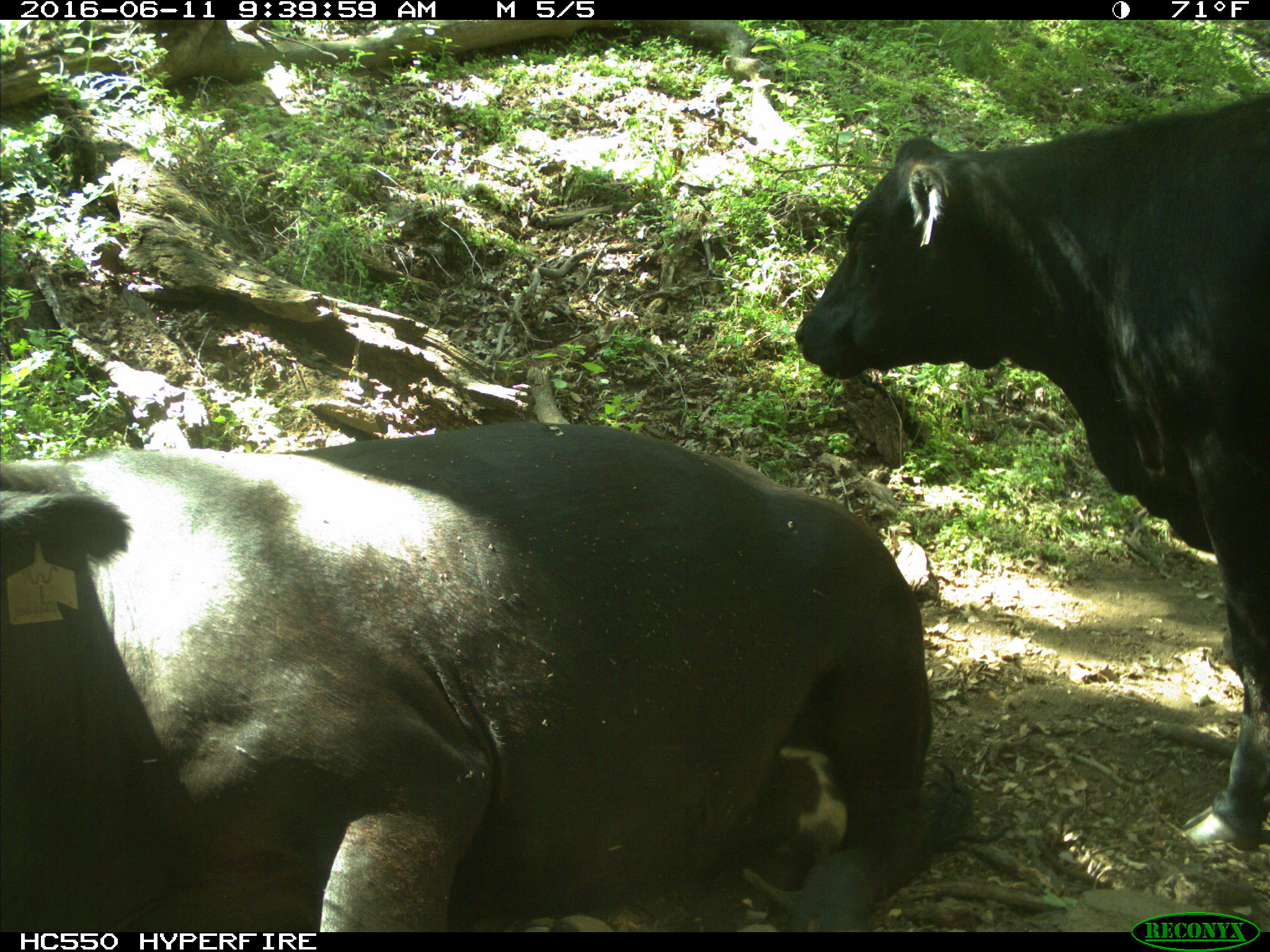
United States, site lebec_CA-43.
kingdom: Animalia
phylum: Chordata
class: Mammalia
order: Artiodactyla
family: Bovidae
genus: Bos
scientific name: Bos taurus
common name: domestic cow